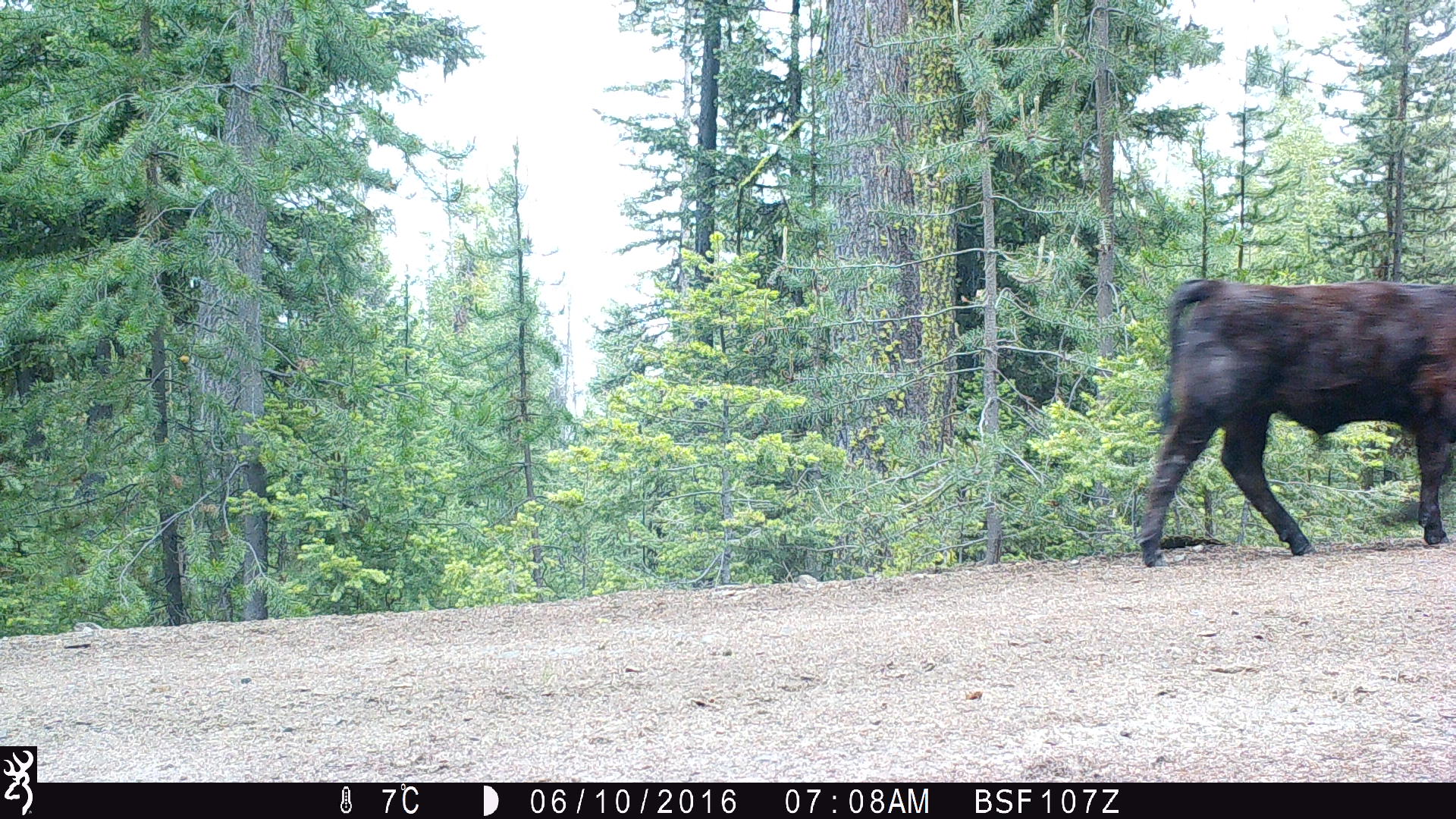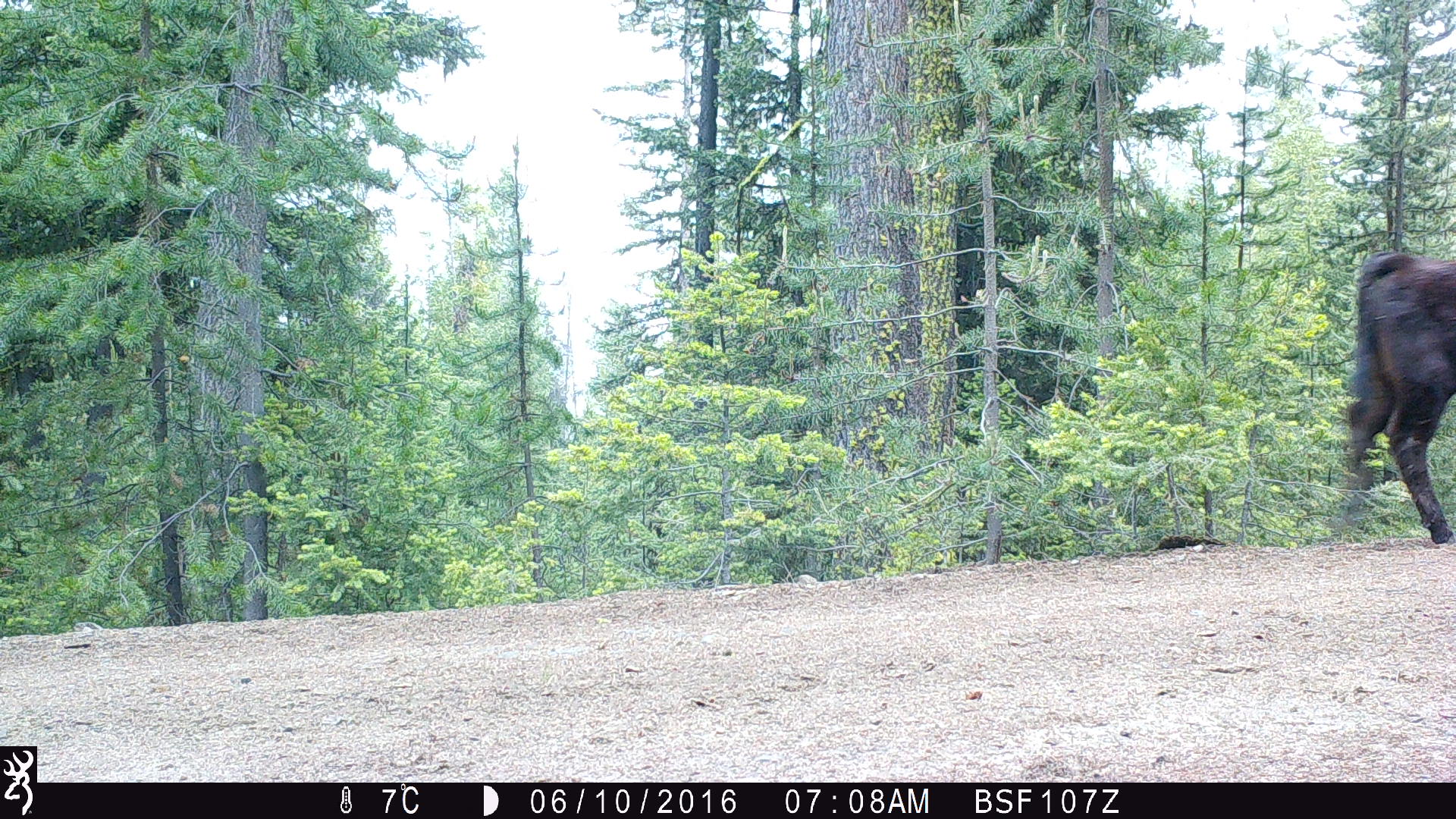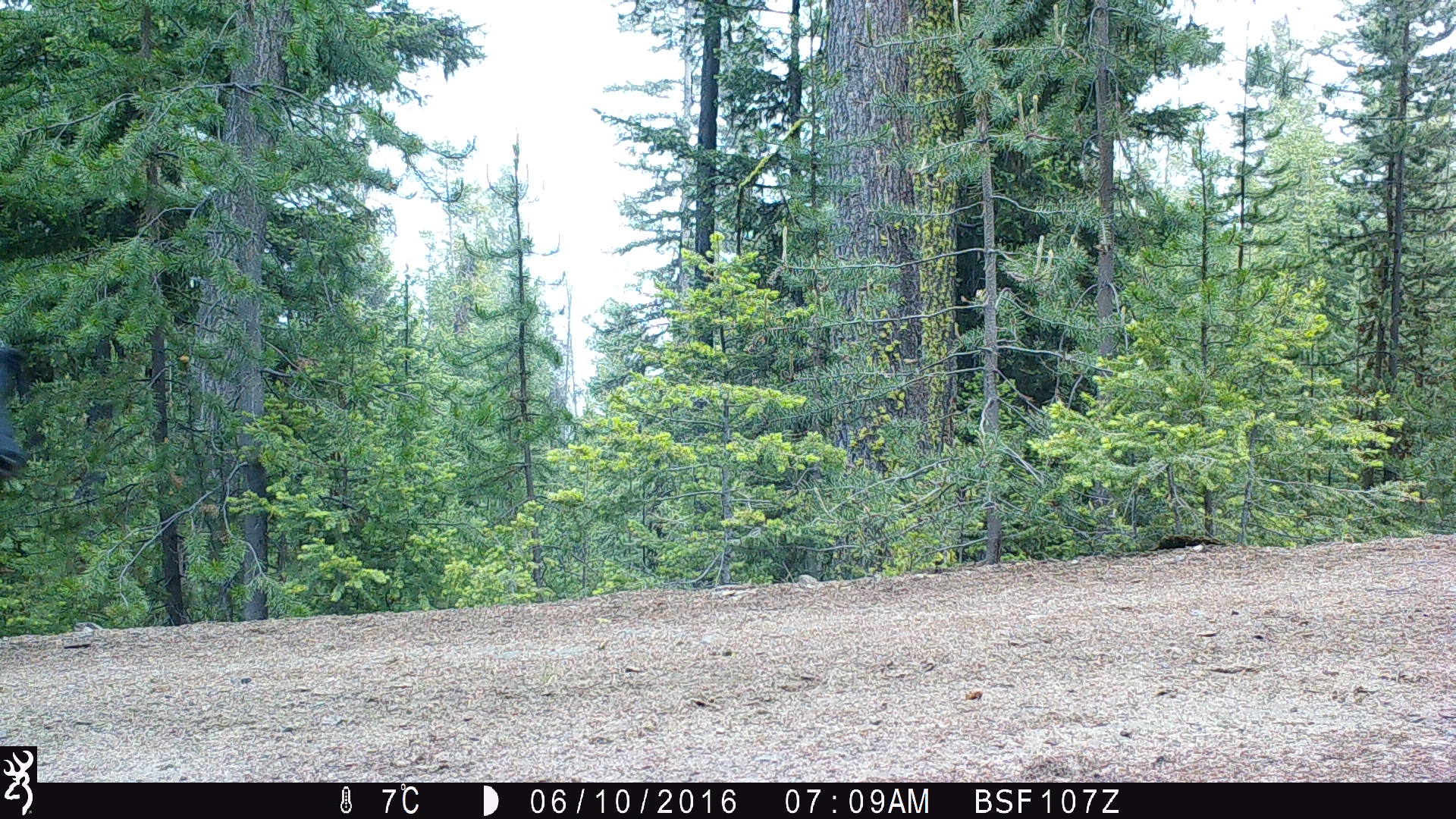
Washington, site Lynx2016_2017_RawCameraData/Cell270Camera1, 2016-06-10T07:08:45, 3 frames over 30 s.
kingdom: Animalia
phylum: Chordata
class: Mammalia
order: Artiodactyla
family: Bovidae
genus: Bos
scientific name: Bos taurus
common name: domestic cattle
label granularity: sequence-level